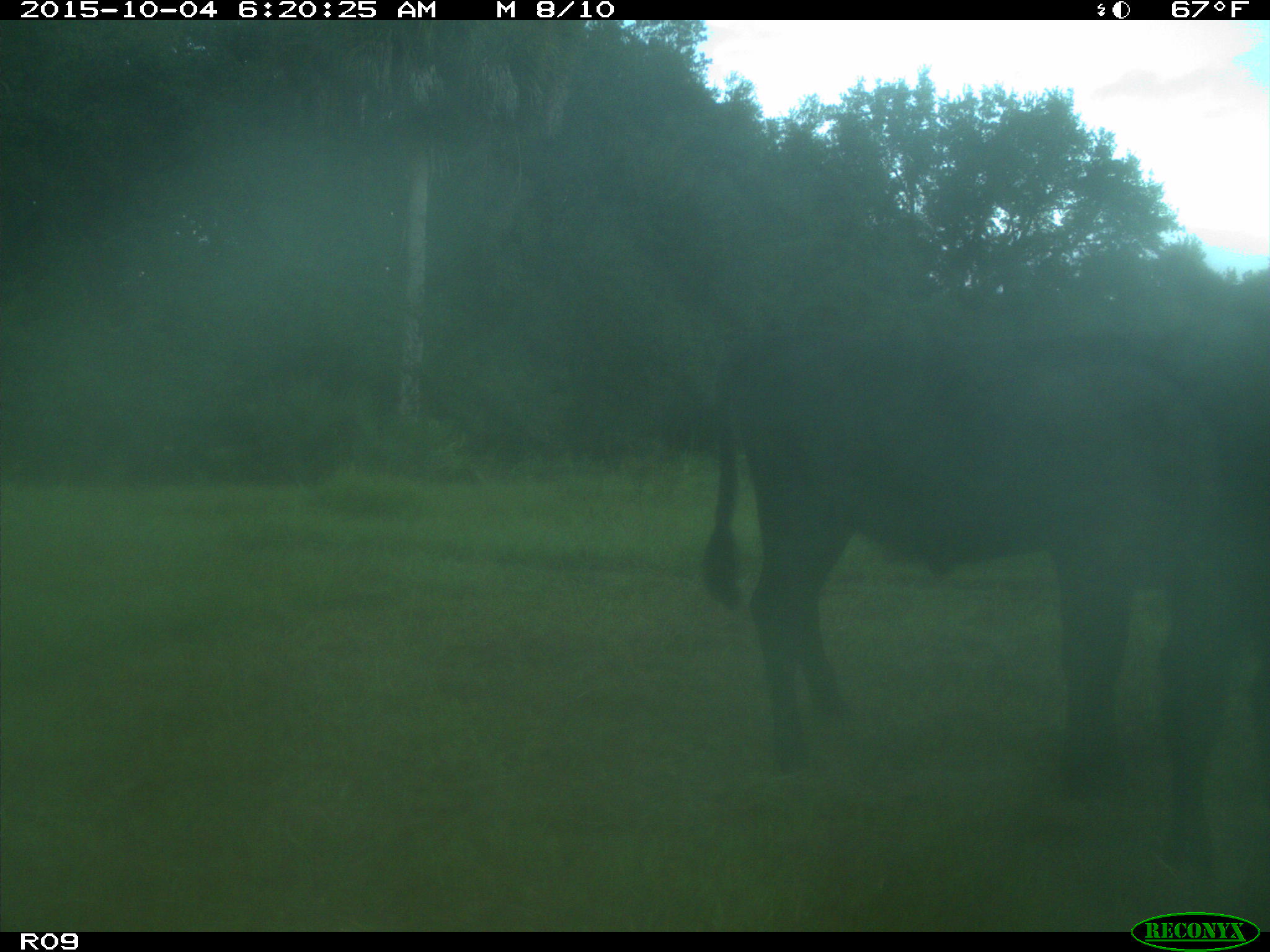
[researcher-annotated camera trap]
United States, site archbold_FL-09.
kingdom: Animalia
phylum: Chordata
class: Mammalia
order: Artiodactyla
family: Bovidae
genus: Bos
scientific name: Bos taurus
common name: domestic cow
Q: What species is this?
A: Bos taurus (domestic cow).